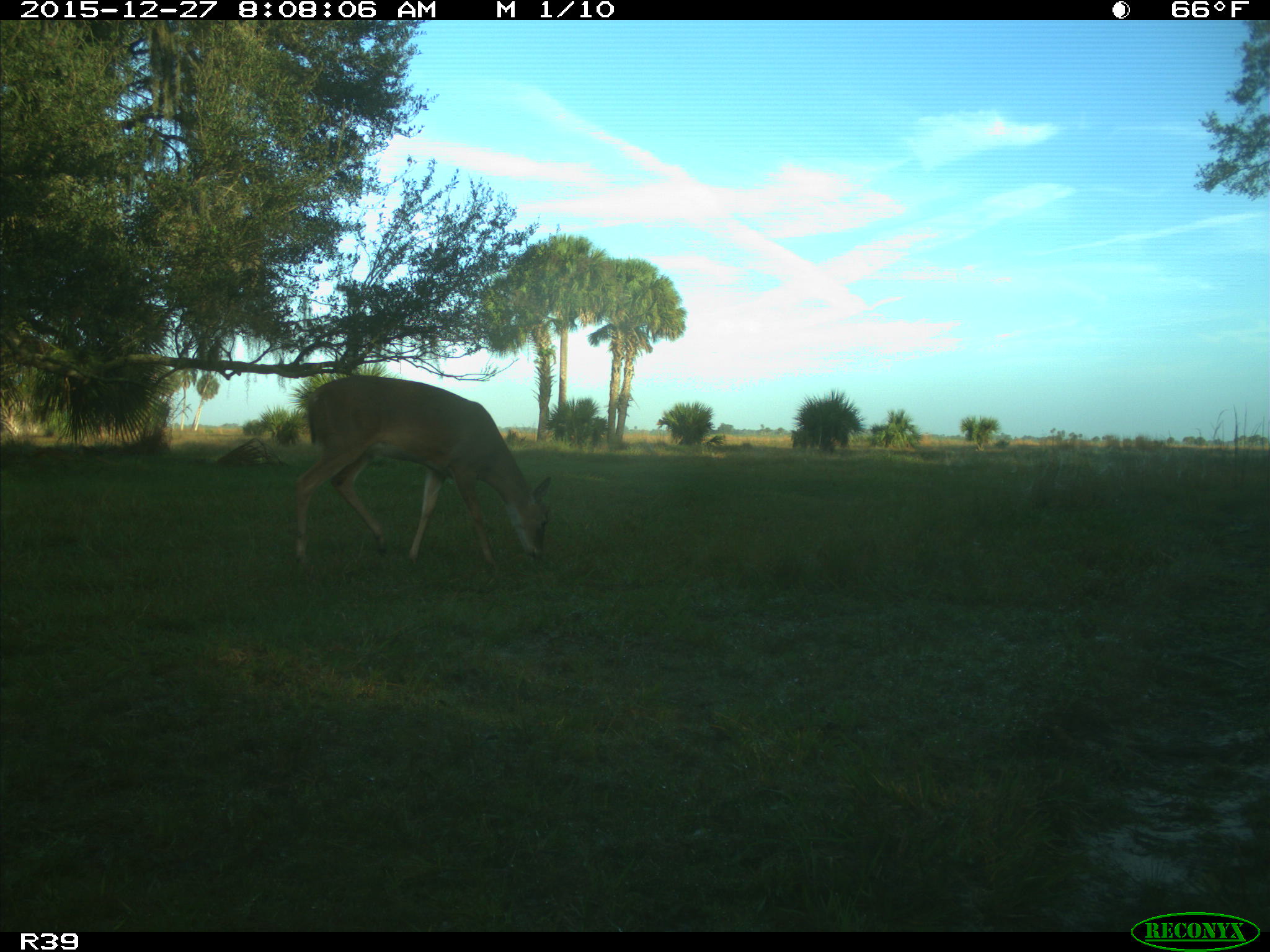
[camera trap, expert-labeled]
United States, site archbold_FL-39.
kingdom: Animalia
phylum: Chordata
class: Mammalia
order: Artiodactyla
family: Cervidae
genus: Odocoileus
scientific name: Odocoileus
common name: deer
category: unidentified deer